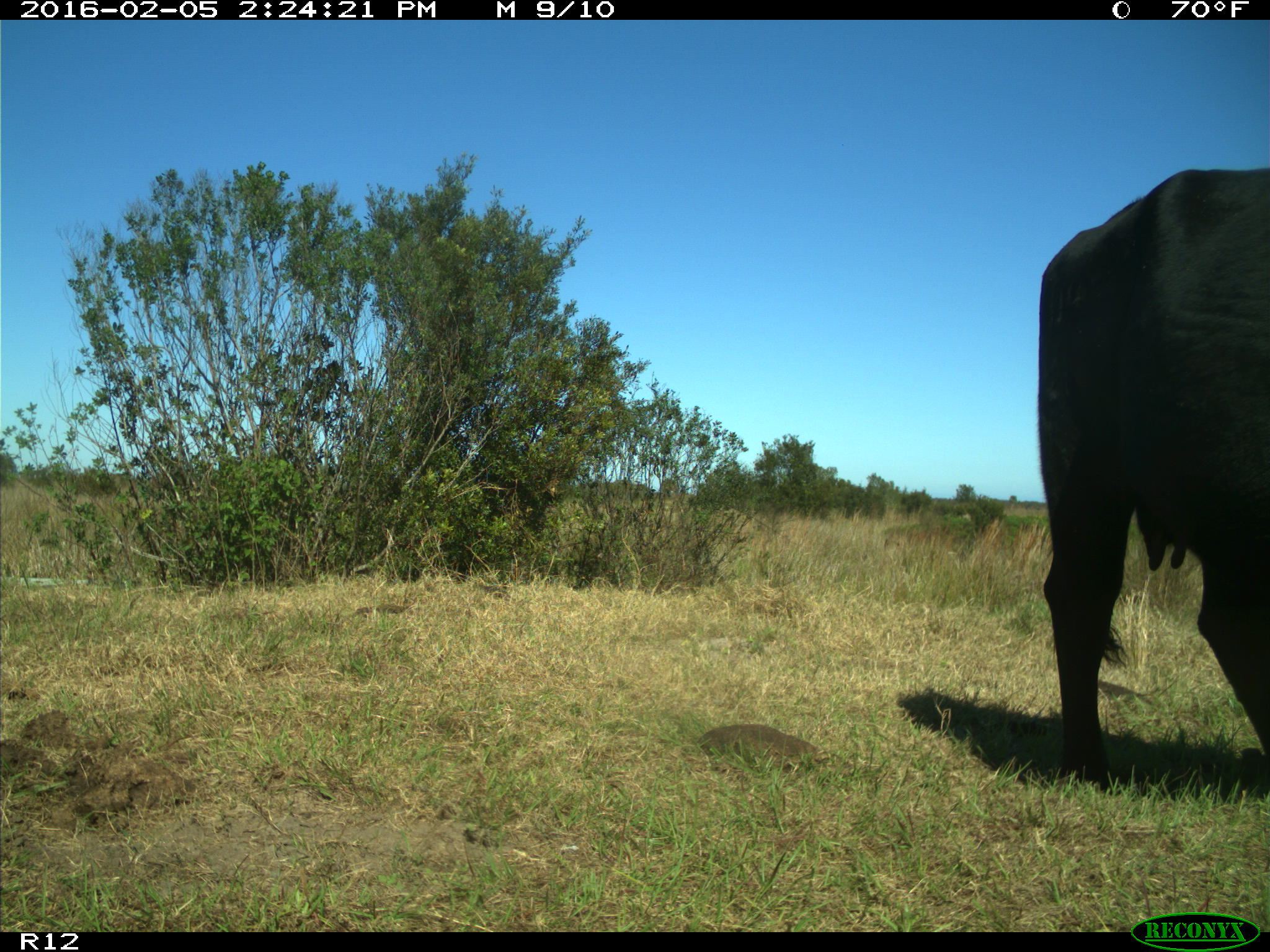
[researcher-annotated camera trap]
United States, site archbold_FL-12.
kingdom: Animalia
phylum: Chordata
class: Mammalia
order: Artiodactyla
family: Bovidae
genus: Bos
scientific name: Bos taurus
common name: domestic cow